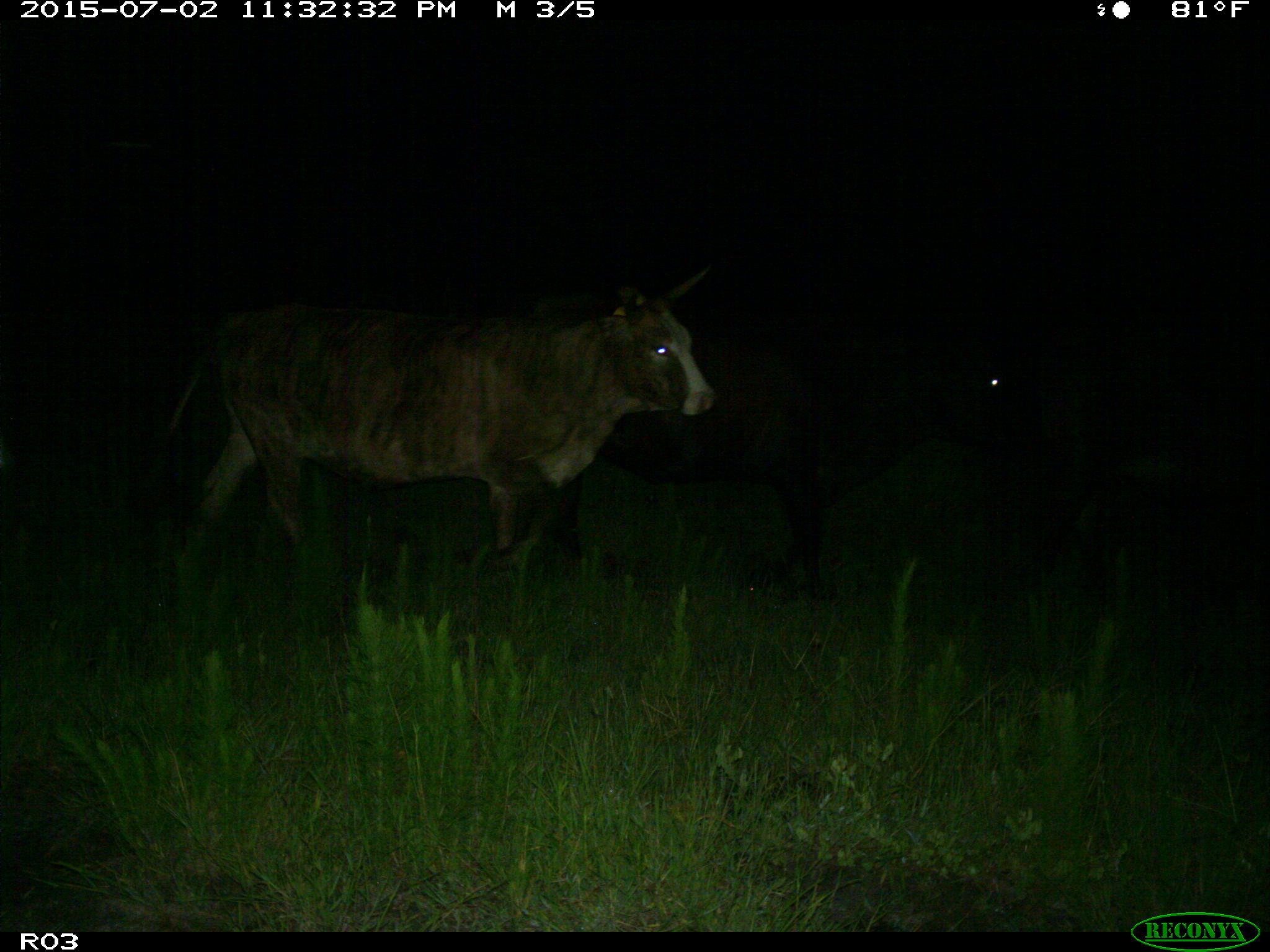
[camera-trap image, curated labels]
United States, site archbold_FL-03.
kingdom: Animalia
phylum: Chordata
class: Mammalia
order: Artiodactyla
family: Bovidae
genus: Bos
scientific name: Bos taurus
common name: domestic cow